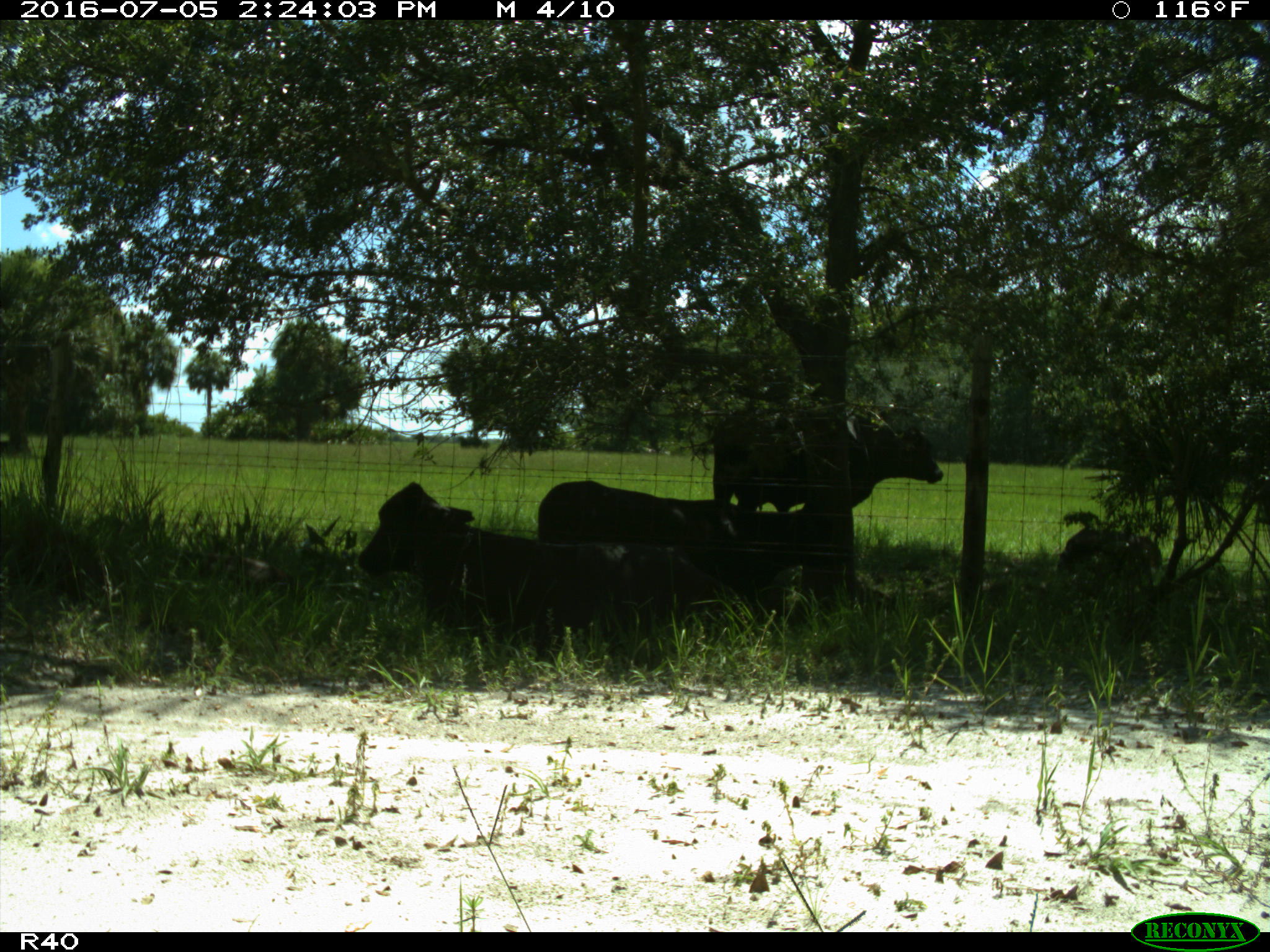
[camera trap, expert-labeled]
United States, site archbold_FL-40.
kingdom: Animalia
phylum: Chordata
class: Mammalia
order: Artiodactyla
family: Bovidae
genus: Bos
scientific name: Bos taurus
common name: domestic cow